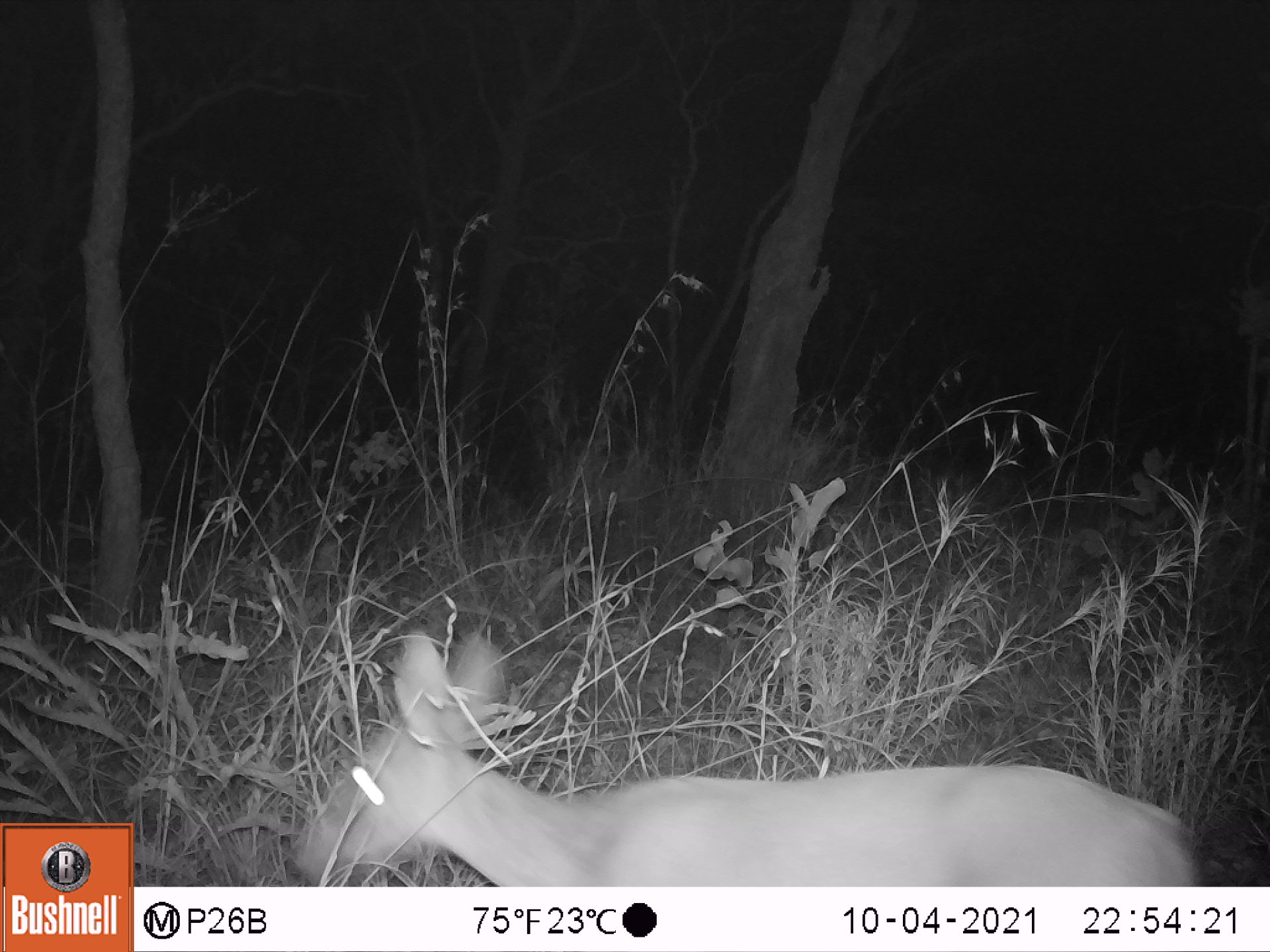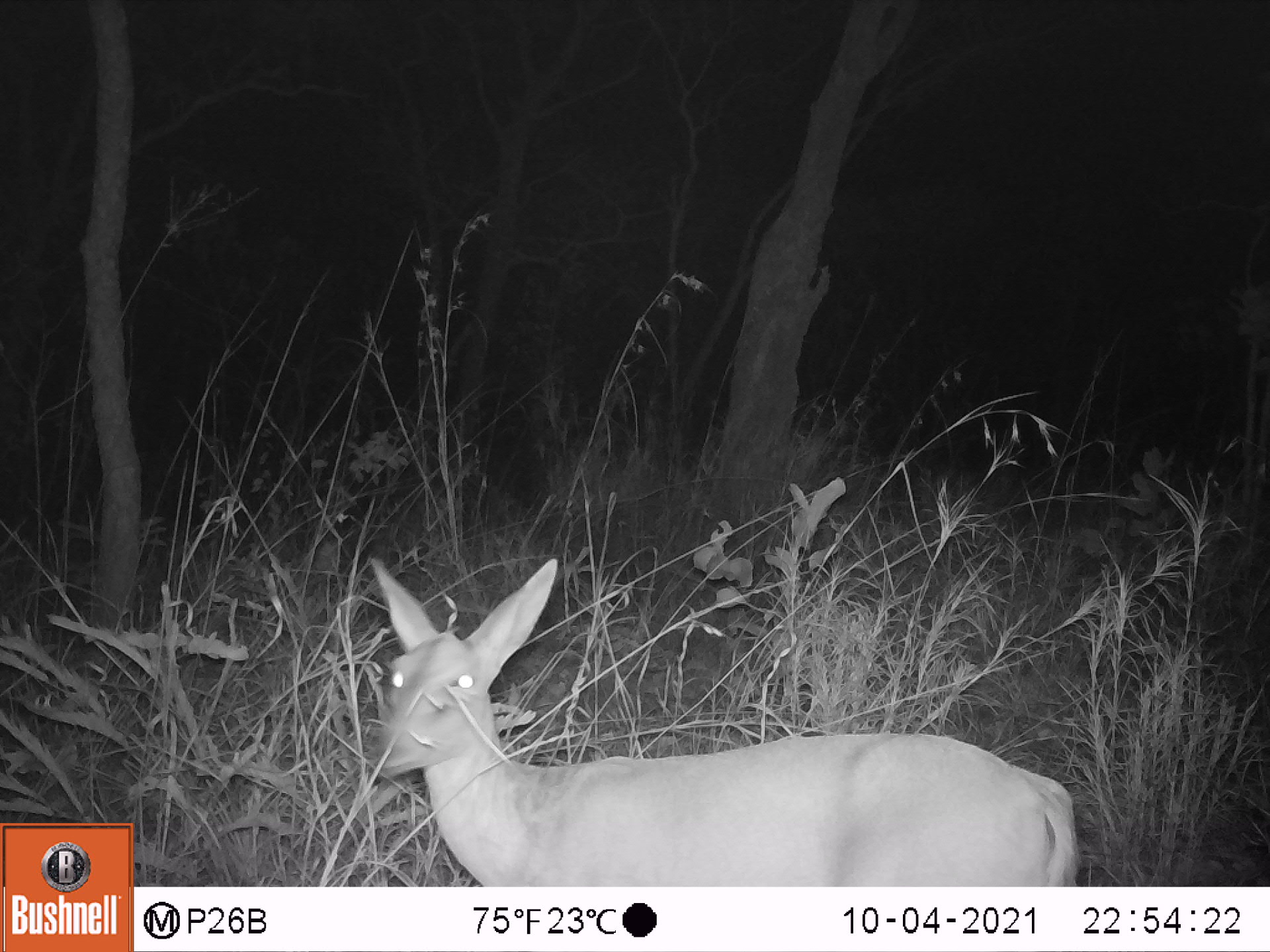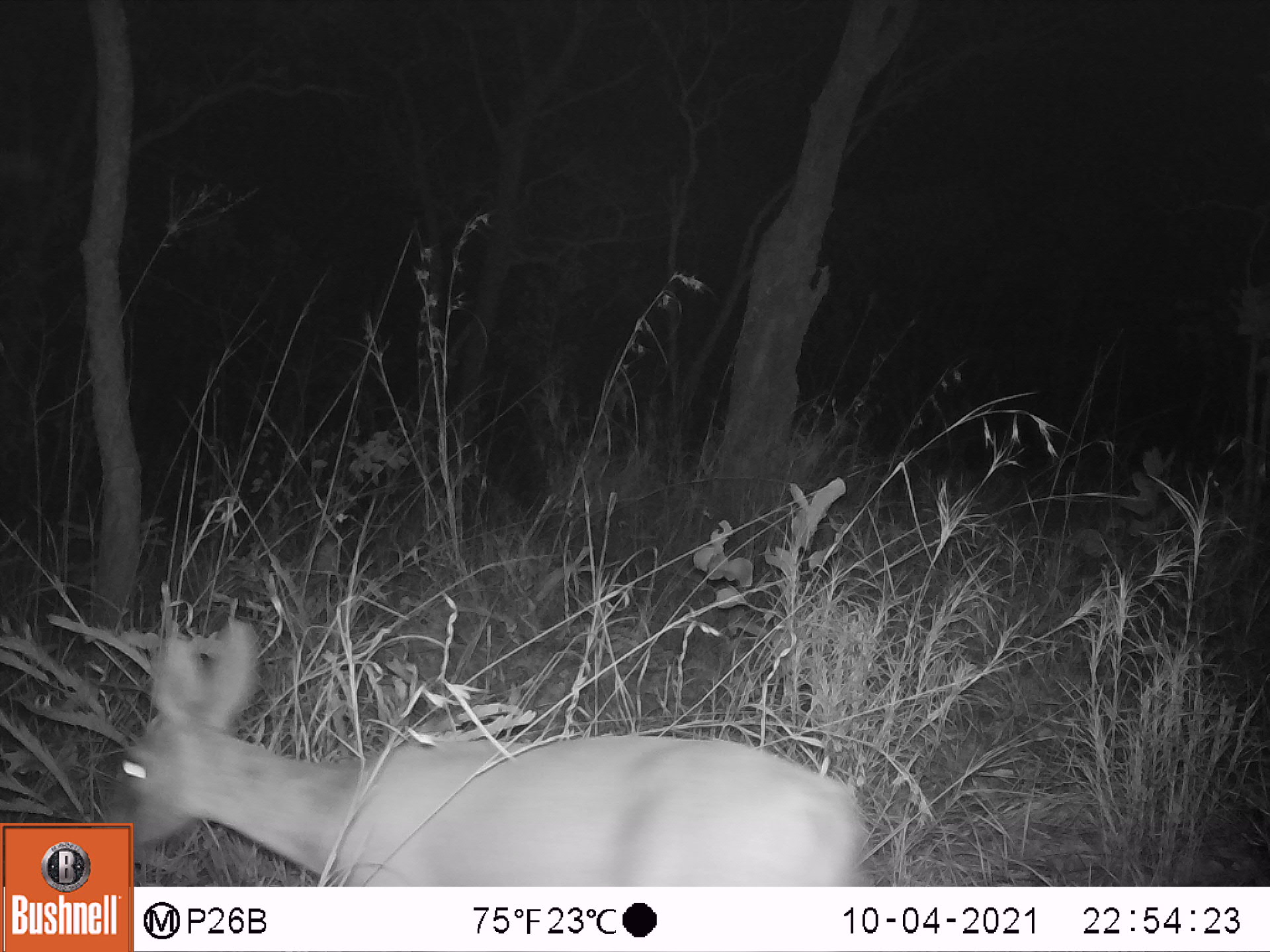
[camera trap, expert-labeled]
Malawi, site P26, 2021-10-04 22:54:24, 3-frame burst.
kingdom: Animalia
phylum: Chordata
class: Mammalia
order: Artiodactyla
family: Bovidae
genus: Sylvicapra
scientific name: Sylvicapra grimmia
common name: common duiker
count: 1